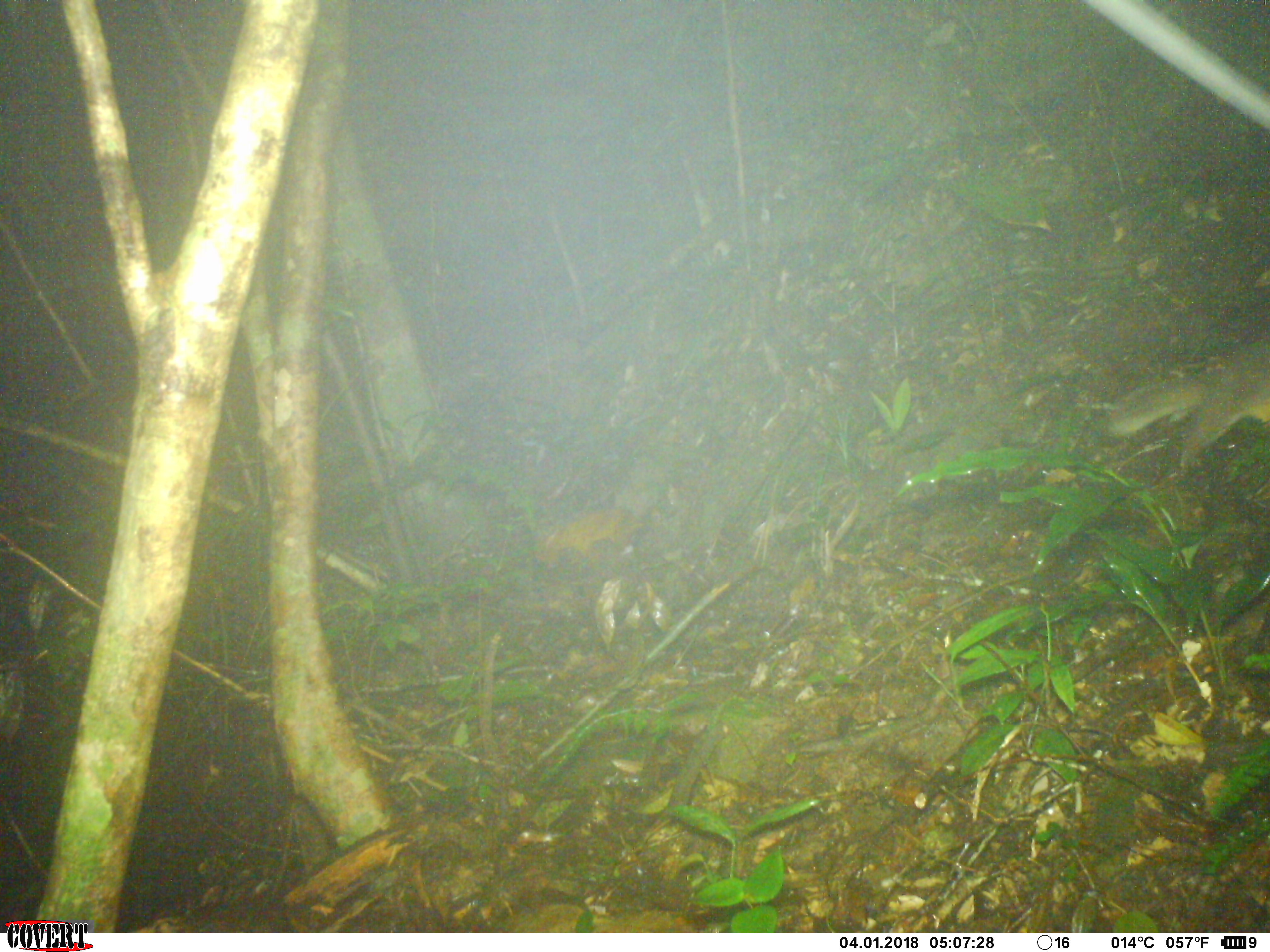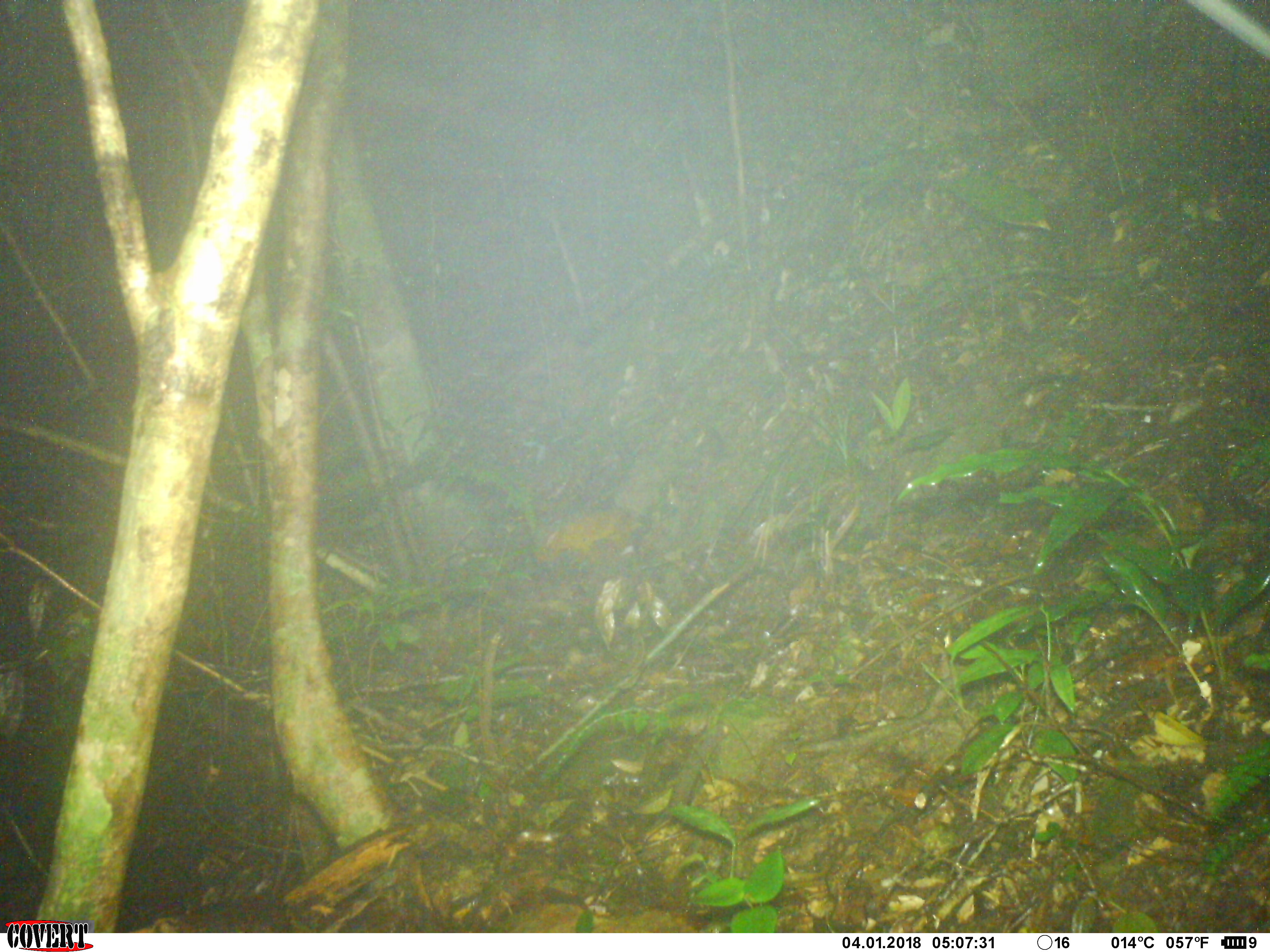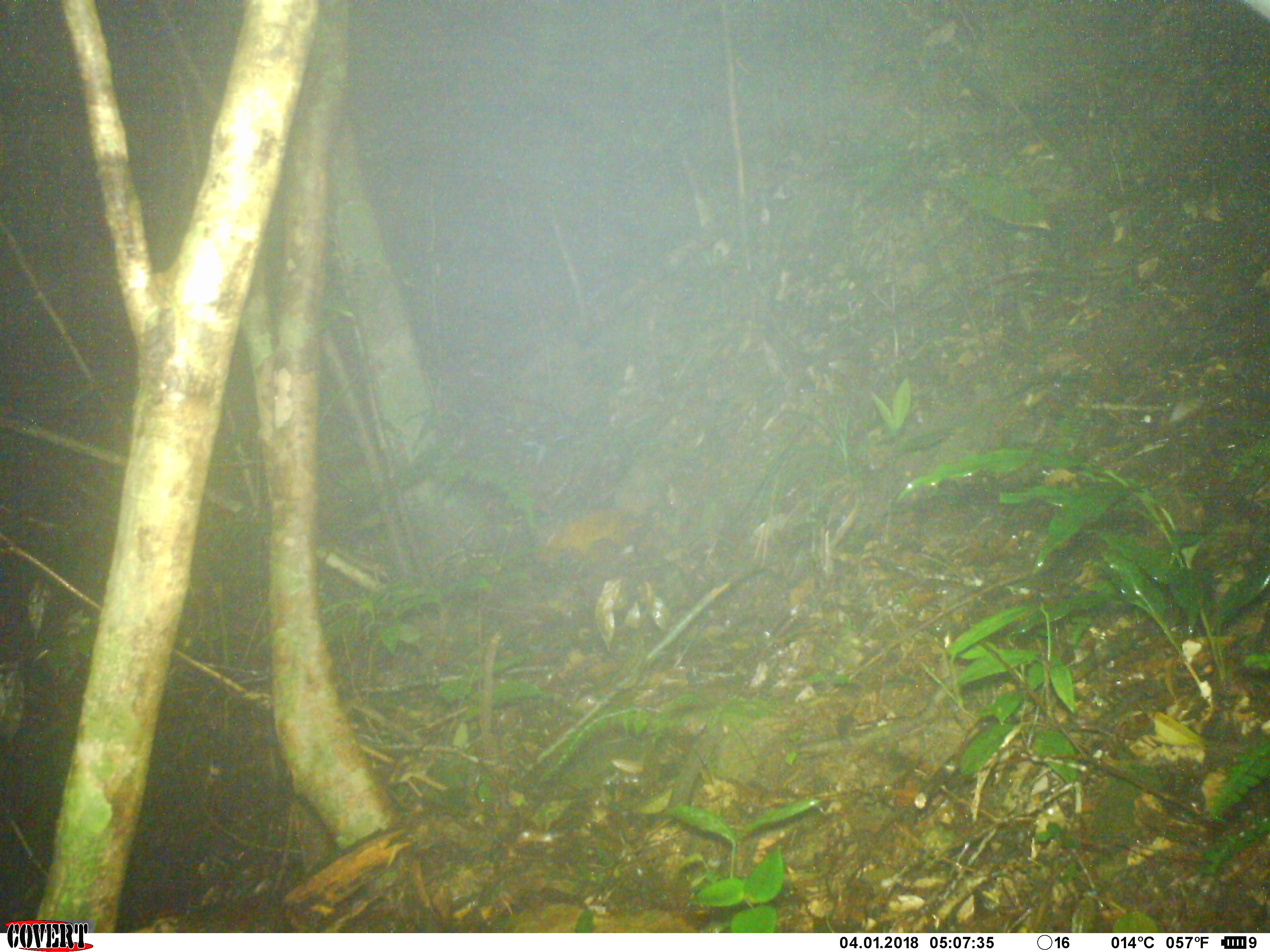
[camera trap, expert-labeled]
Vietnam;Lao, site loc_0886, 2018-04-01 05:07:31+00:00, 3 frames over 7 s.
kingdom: Animalia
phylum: Chordata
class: Mammalia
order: Carnivora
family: Mustelidae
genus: Melogale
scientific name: Melogale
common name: ferret badger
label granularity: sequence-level